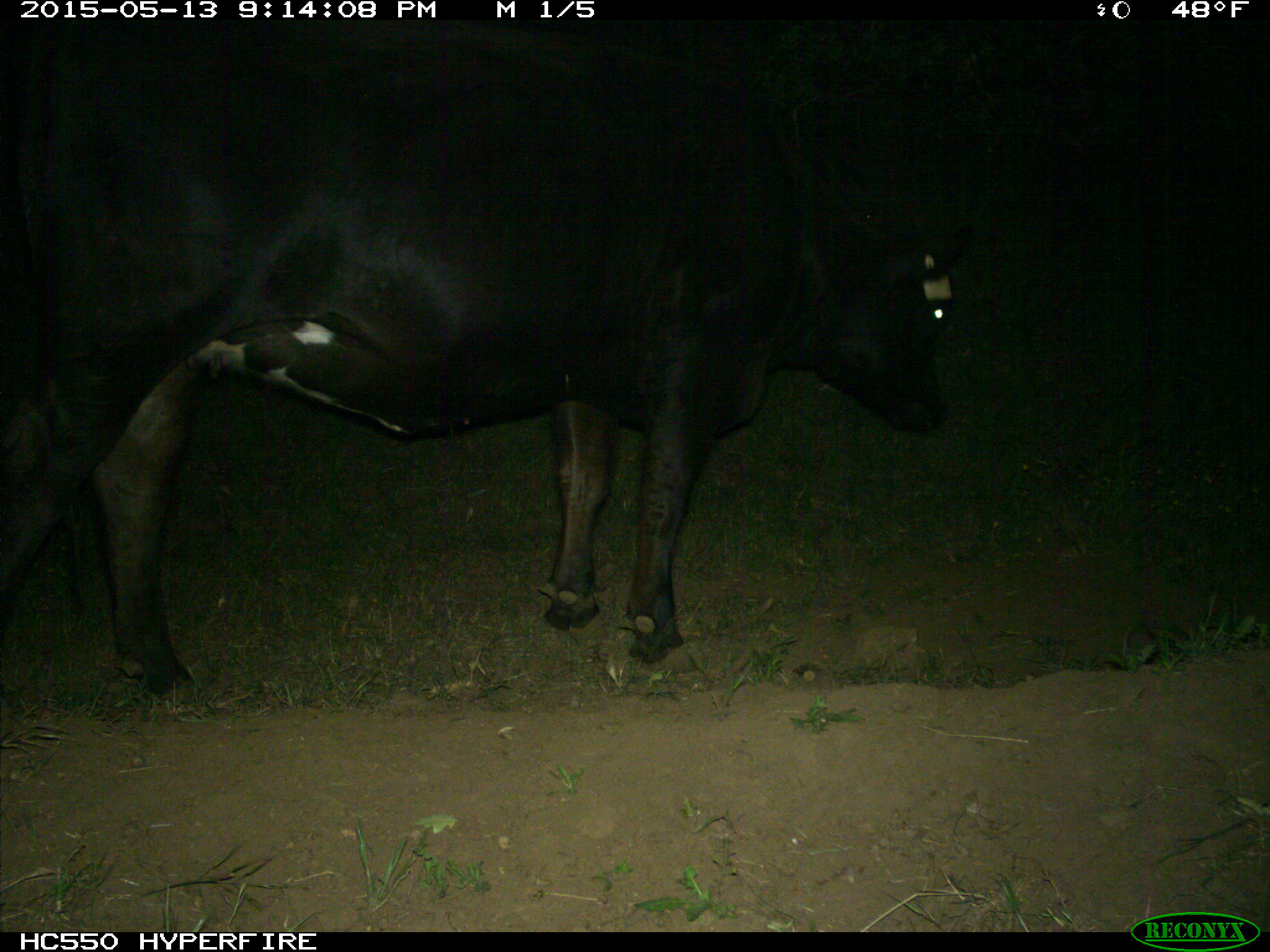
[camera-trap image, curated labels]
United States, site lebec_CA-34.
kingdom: Animalia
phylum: Chordata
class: Mammalia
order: Artiodactyla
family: Bovidae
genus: Bos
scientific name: Bos taurus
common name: domestic cow